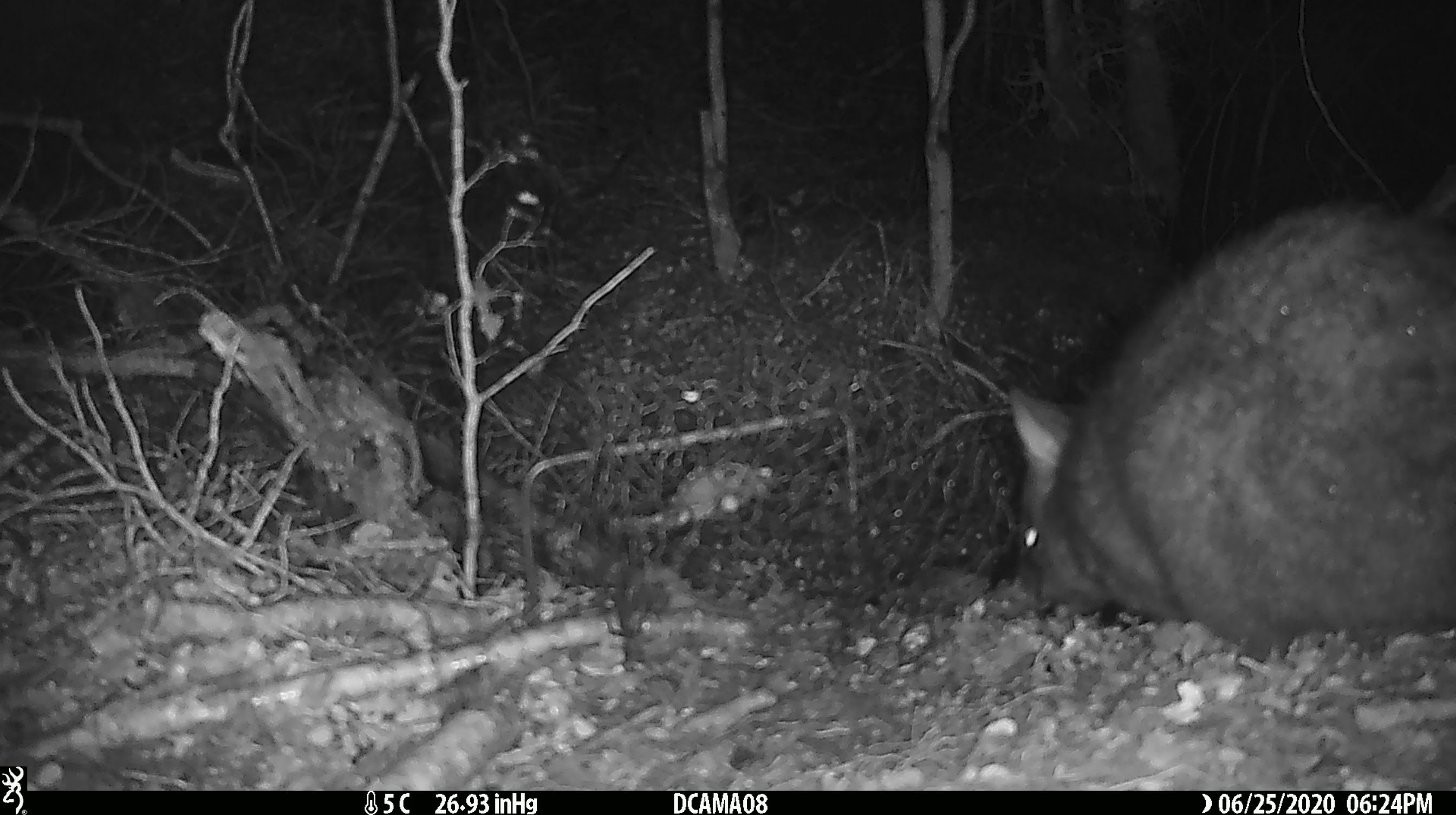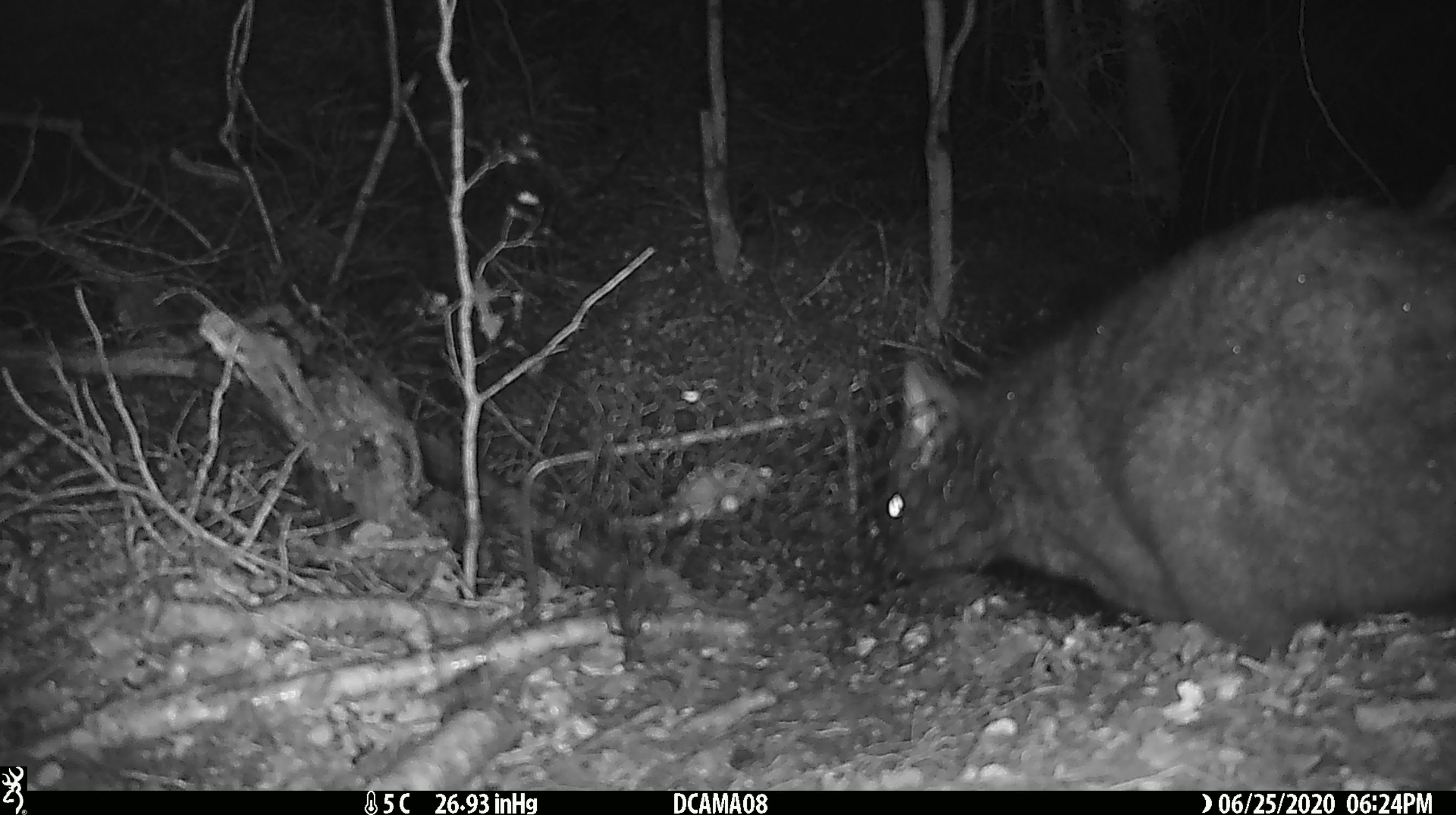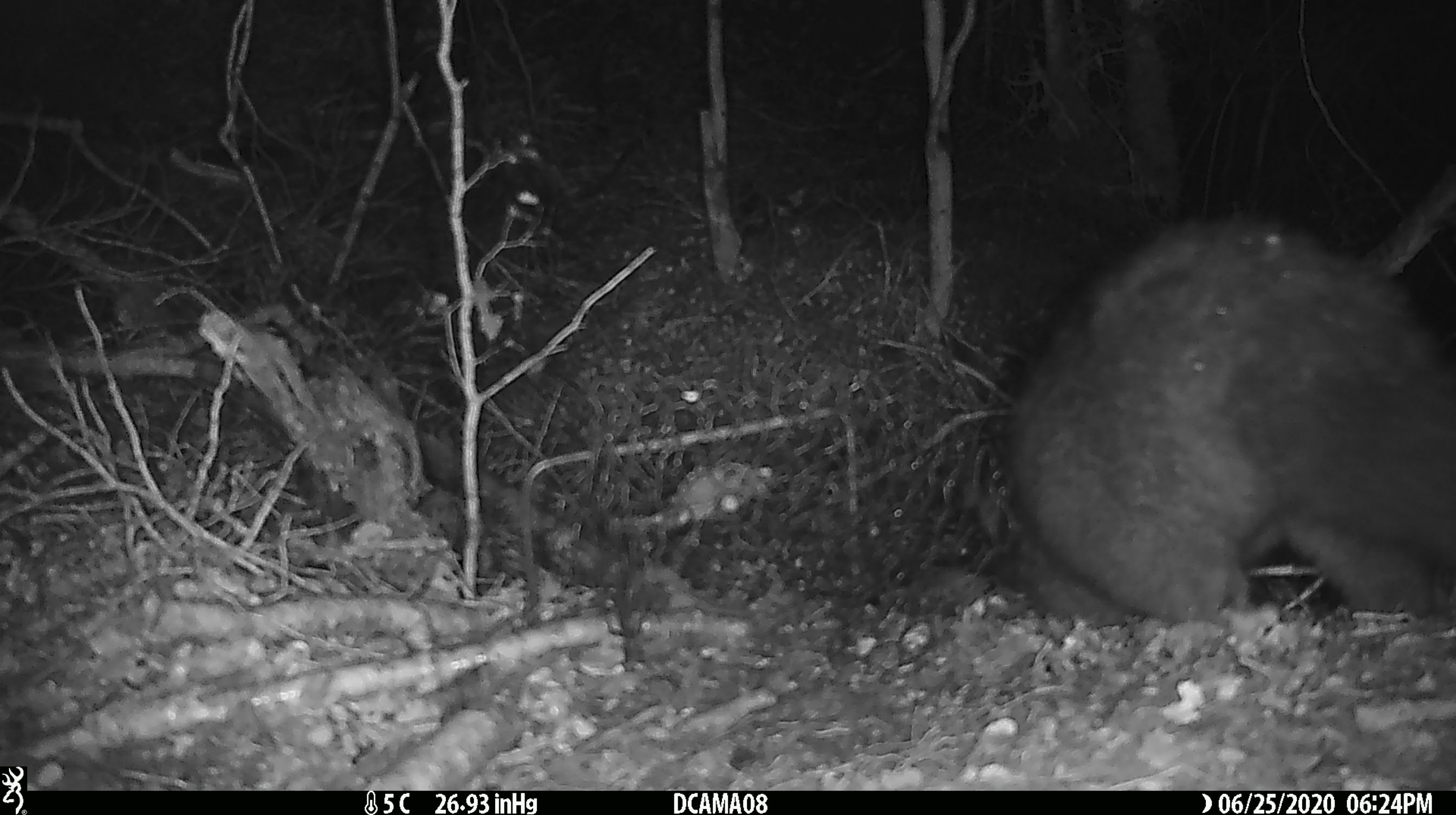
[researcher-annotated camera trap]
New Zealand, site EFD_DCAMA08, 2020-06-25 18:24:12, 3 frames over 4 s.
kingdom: Animalia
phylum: Chordata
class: Mammalia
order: Diprotodontia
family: Phalangeridae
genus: Trichosurus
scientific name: Trichosurus vulpecula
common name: common brushtail possum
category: possum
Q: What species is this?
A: Possum (common brushtail possum) (Trichosurus vulpecula).